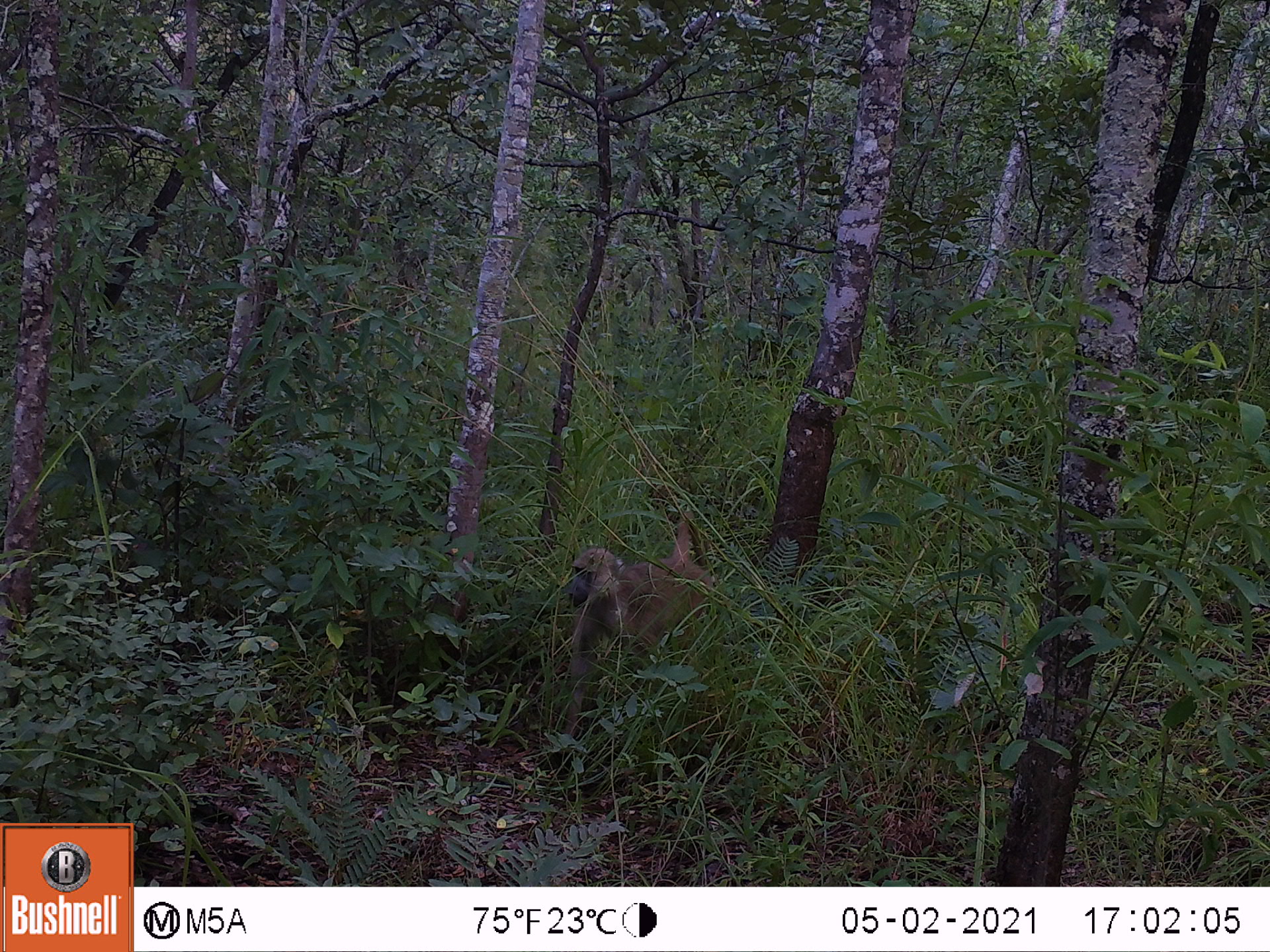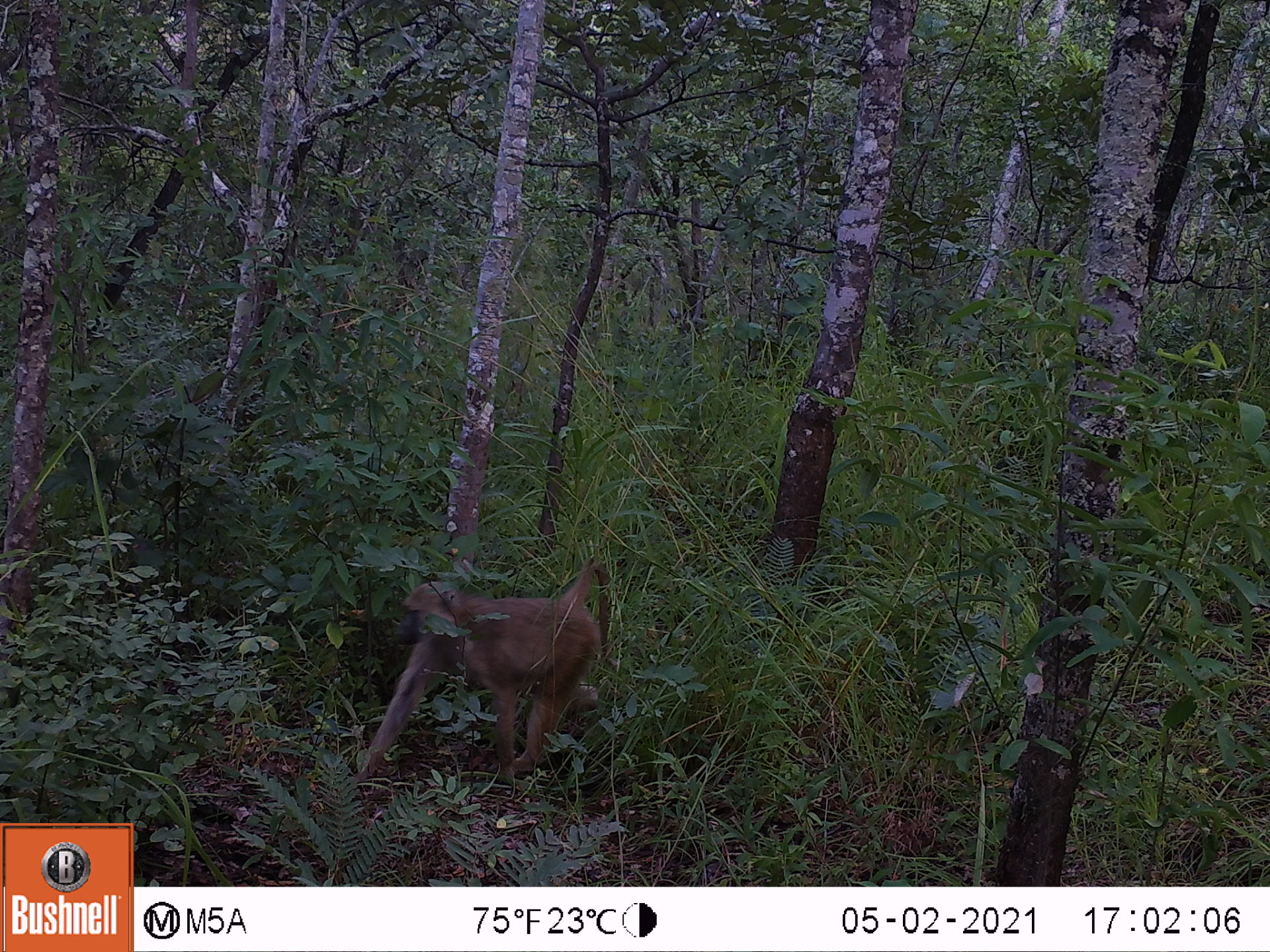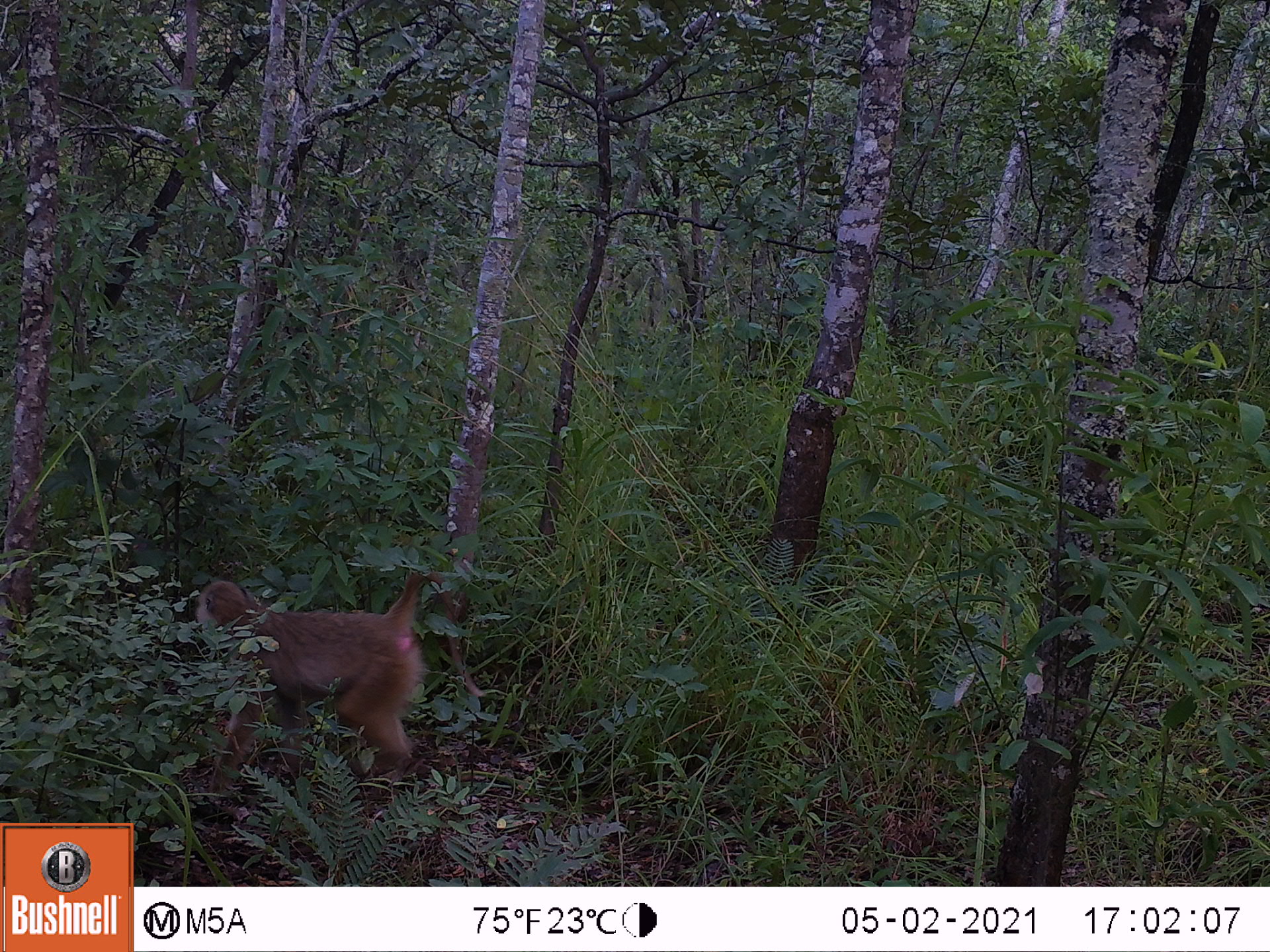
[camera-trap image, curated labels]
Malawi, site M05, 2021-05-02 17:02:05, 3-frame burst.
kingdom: Animalia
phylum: Chordata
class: Mammalia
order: Primates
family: Cercopithecidae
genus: Papio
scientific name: Papio cynocephalus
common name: yellow baboon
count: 1